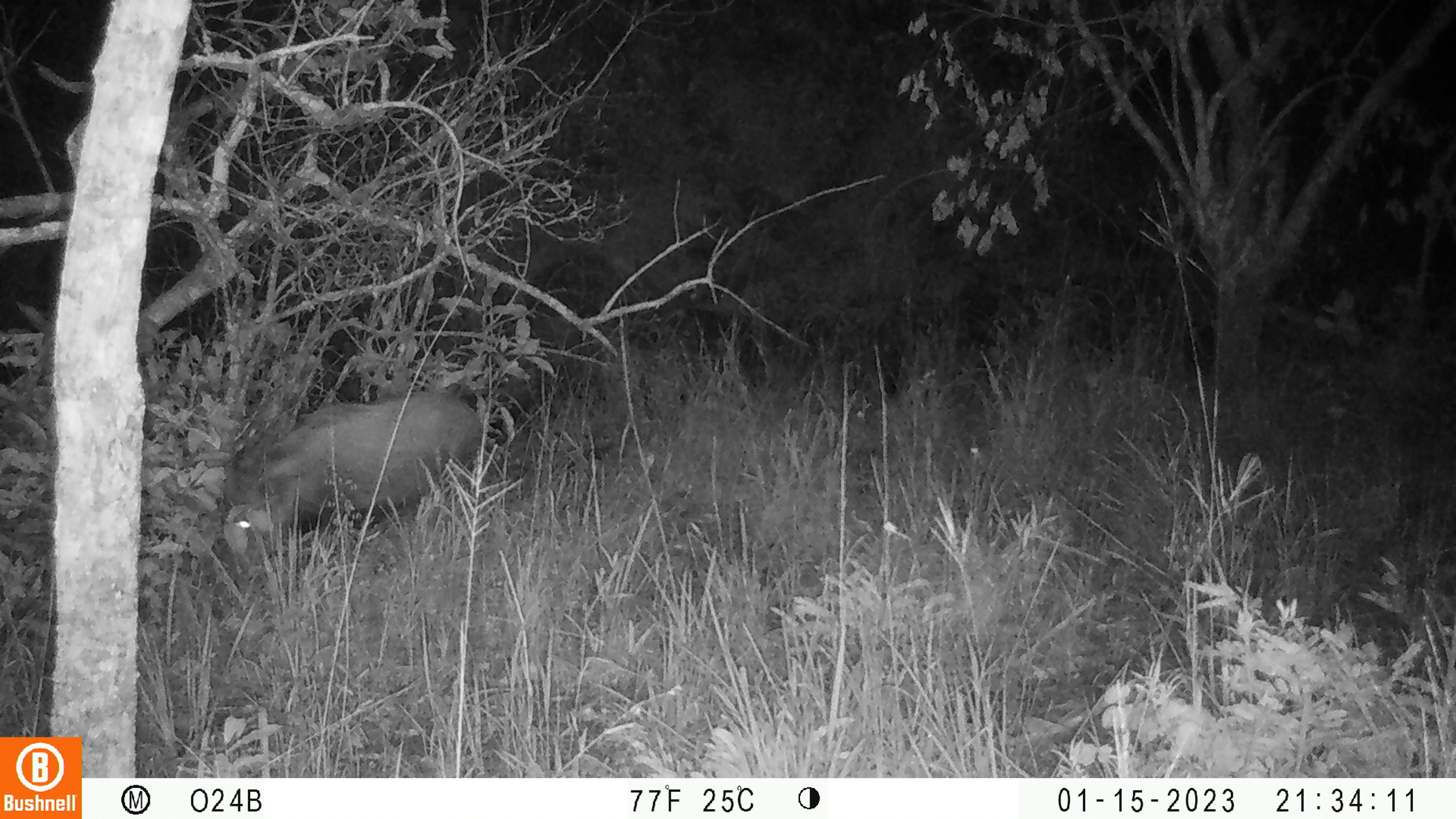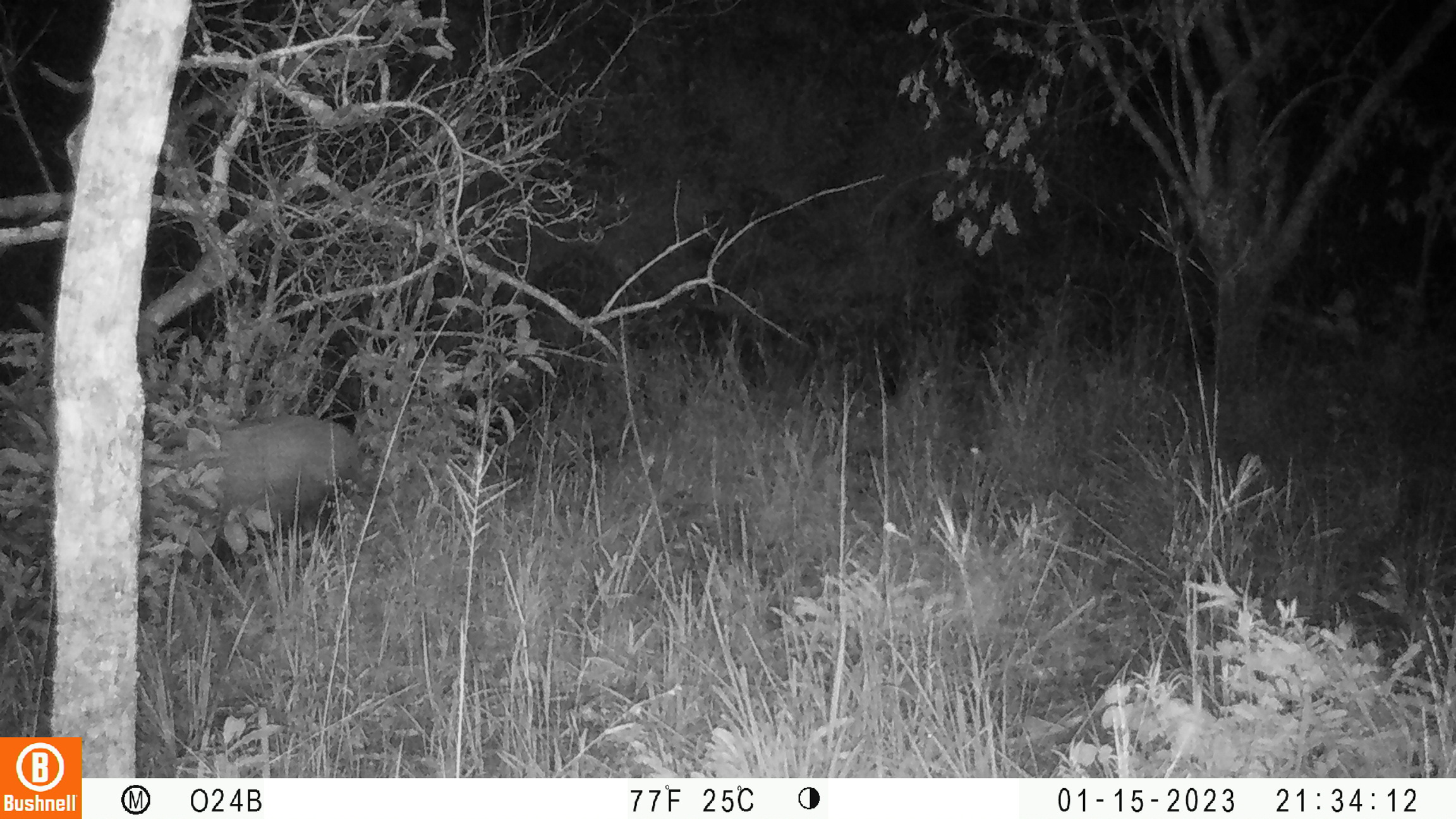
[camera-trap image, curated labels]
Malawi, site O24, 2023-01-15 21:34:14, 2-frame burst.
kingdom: Animalia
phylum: Chordata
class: Mammalia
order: Artiodactyla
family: Suidae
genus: Potamochoerus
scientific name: Potamochoerus larvatus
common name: bushpig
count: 1